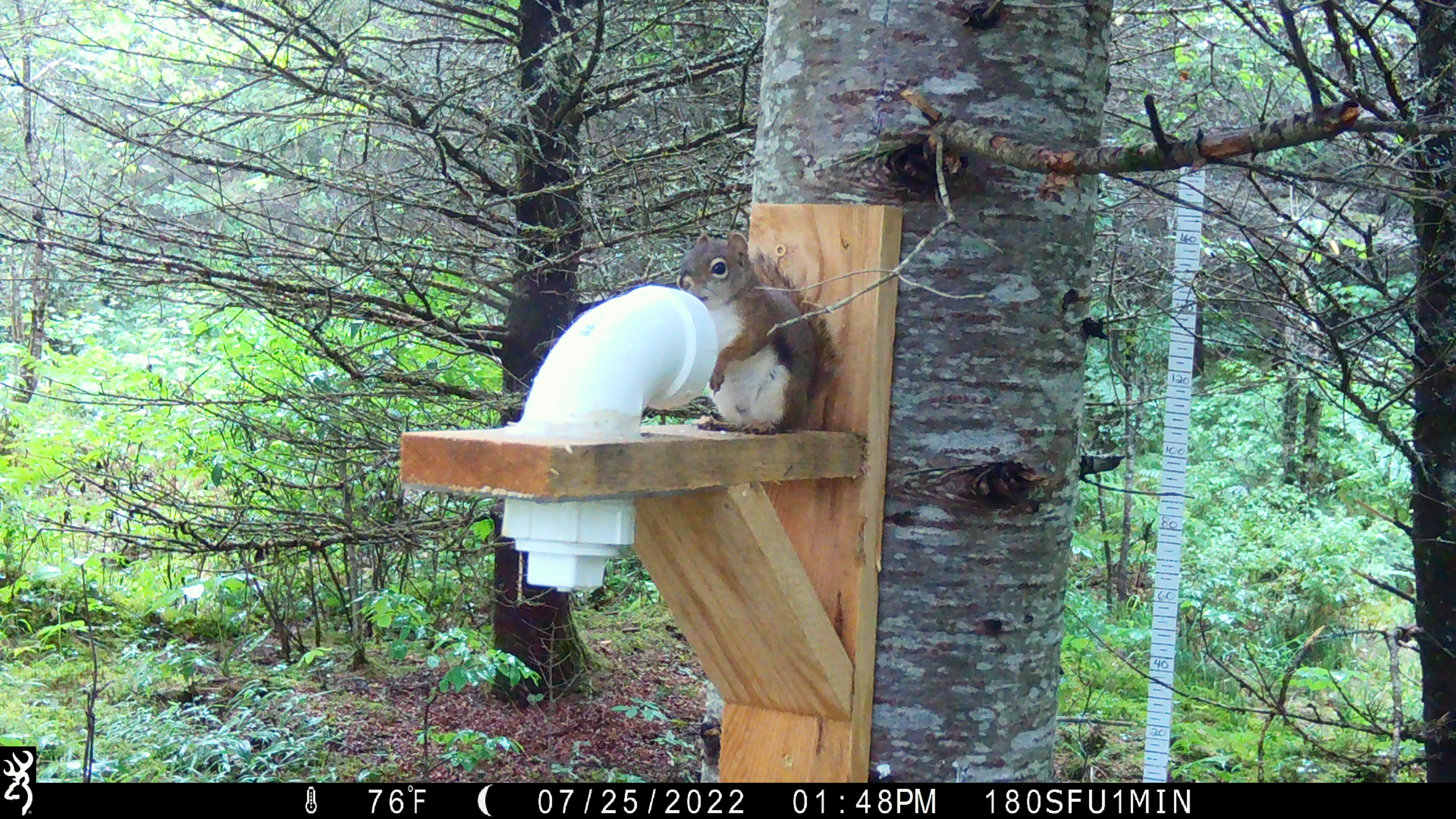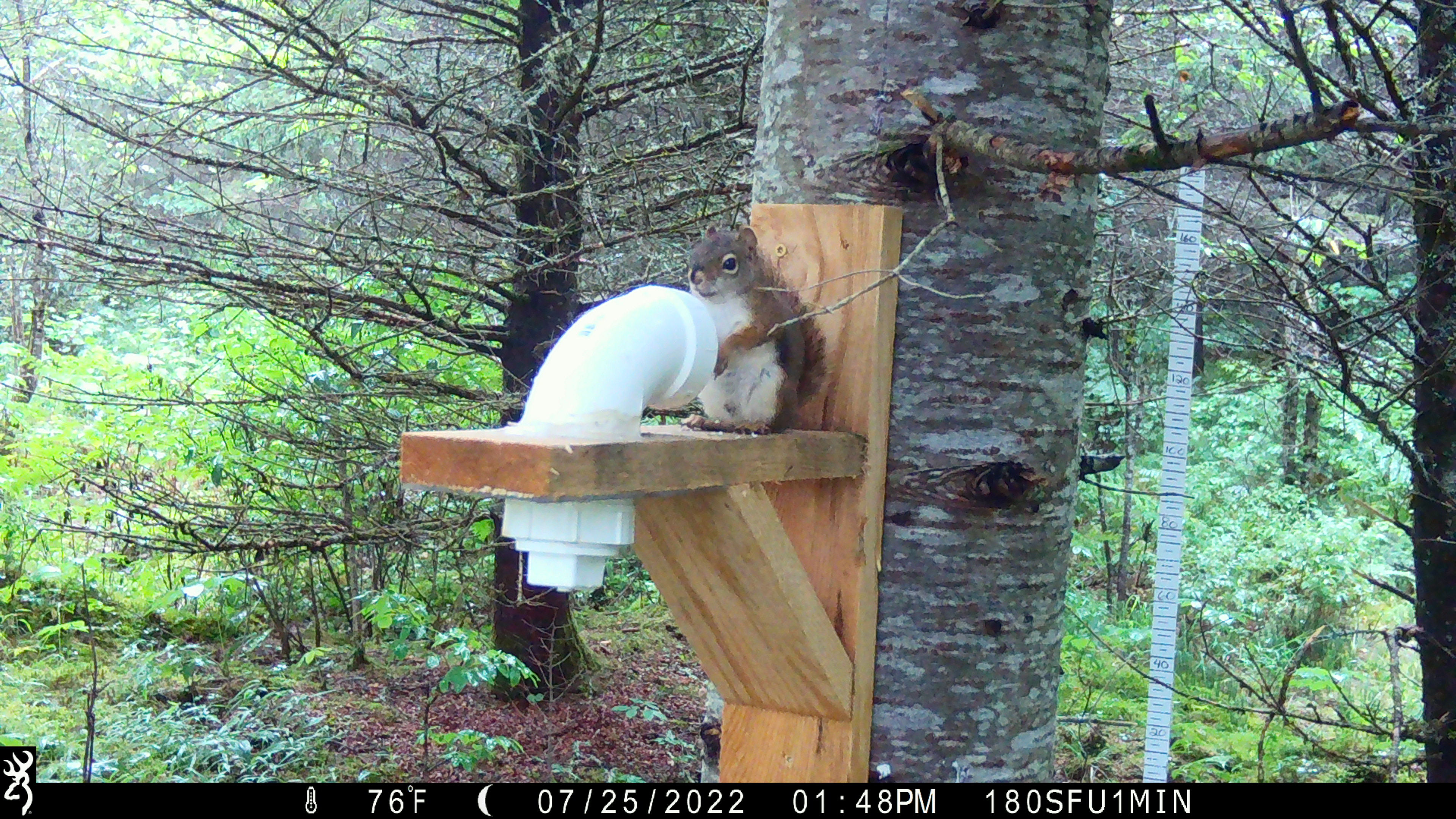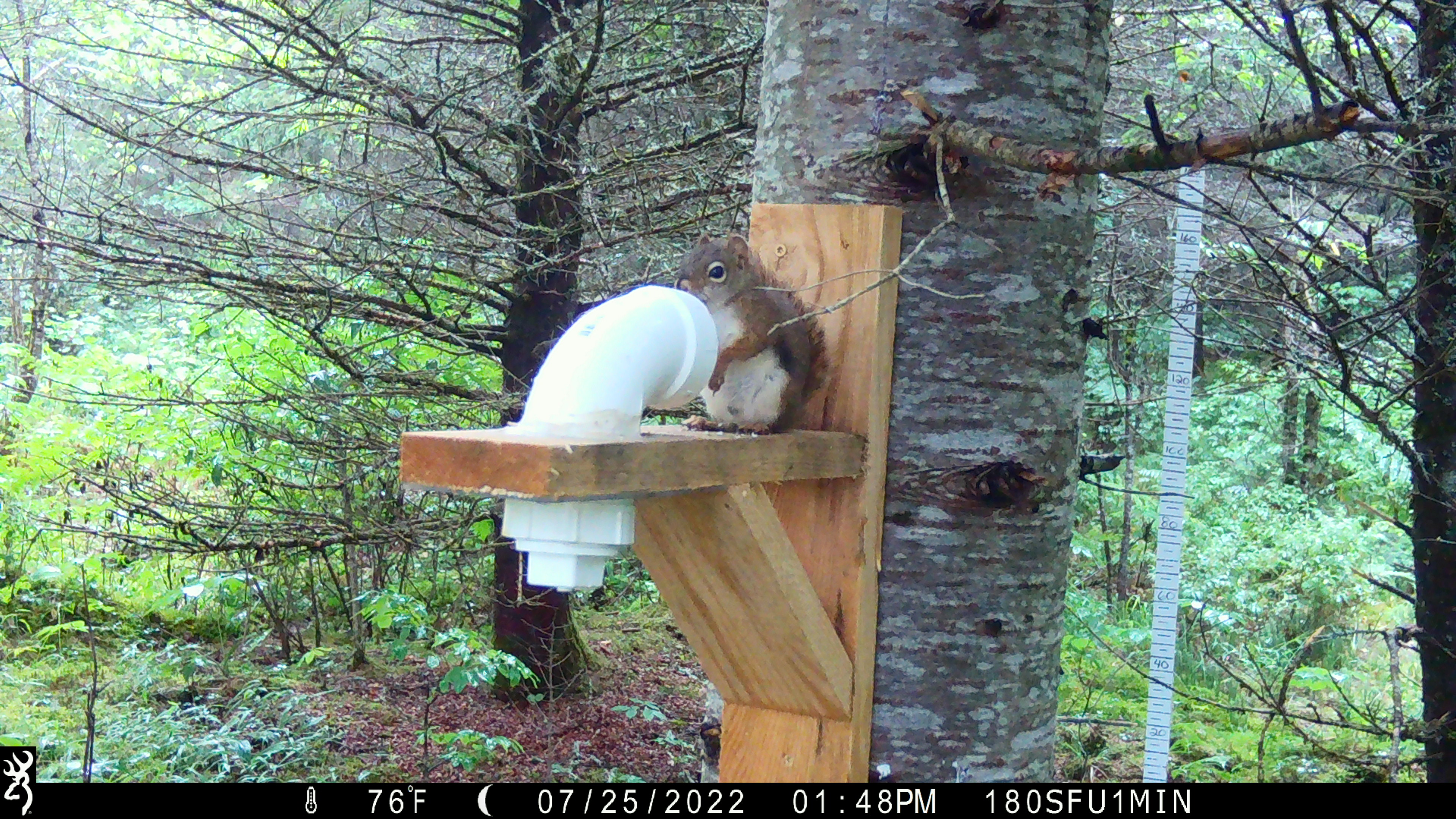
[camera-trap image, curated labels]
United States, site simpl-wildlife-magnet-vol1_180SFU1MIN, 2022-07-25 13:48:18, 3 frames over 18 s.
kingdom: Animalia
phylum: Chordata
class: Mammalia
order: Rodentia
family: Sciuridae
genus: Tamiasciurus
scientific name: Tamiasciurus hudsonicus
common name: red squirrel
Red squirrel (Tamiasciurus hudsonicus).